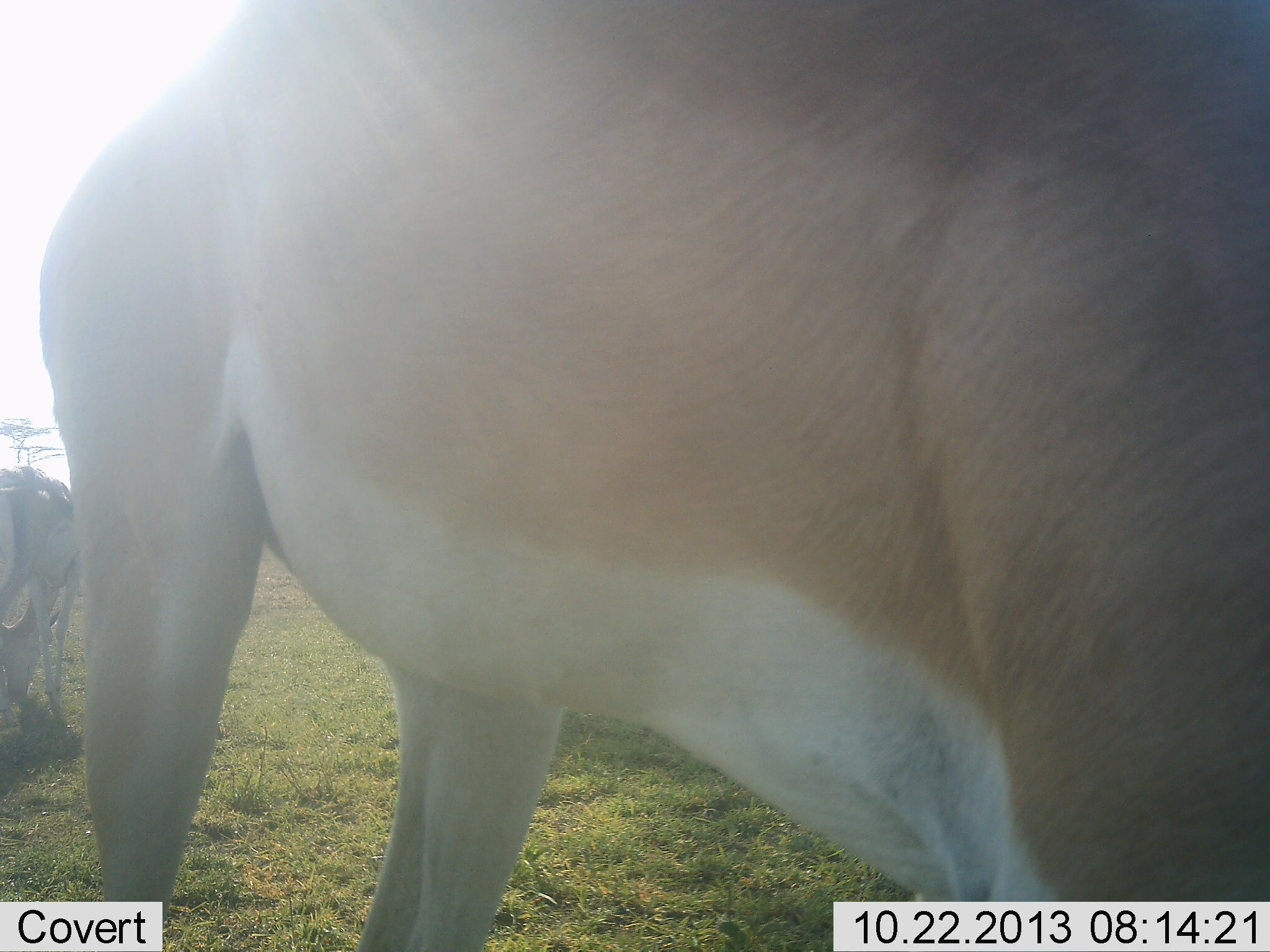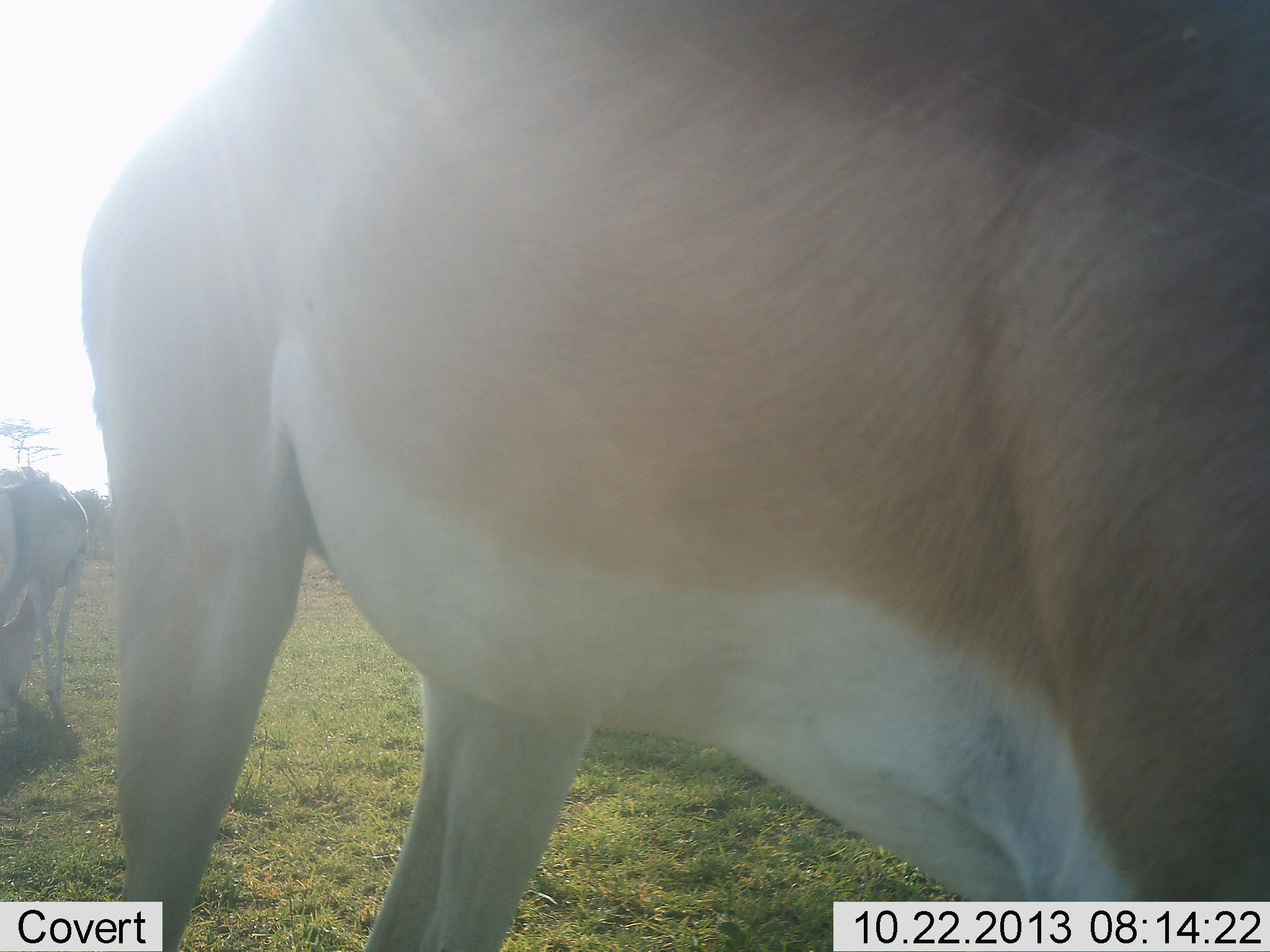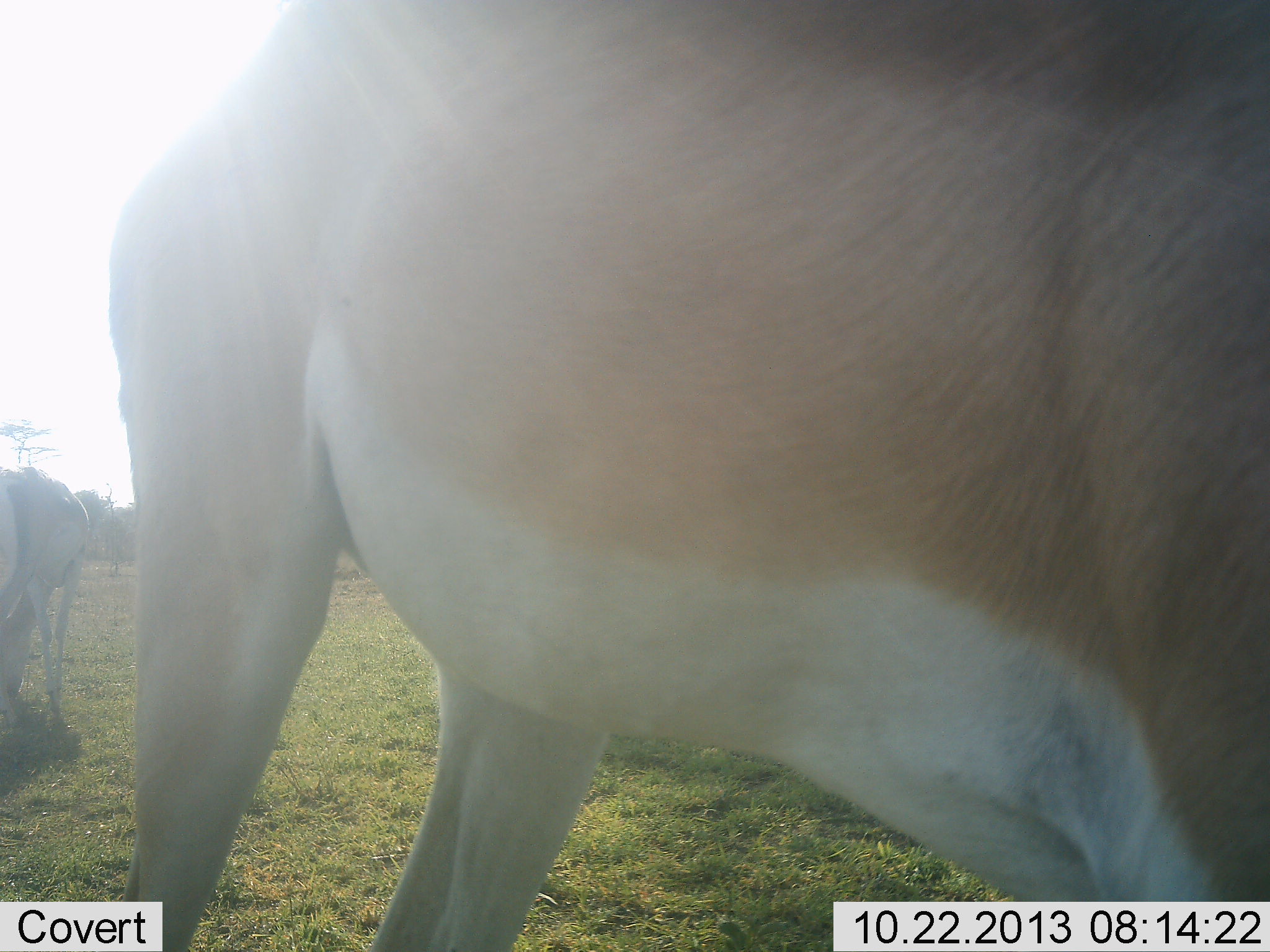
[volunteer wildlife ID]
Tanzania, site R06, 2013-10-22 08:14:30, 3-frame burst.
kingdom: Animalia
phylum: Chordata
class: Mammalia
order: Artiodactyla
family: Bovidae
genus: Nanger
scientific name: Nanger granti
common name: grant's gazelle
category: gazellegrants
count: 2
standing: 70%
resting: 0%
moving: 15%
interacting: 7%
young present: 0%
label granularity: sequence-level